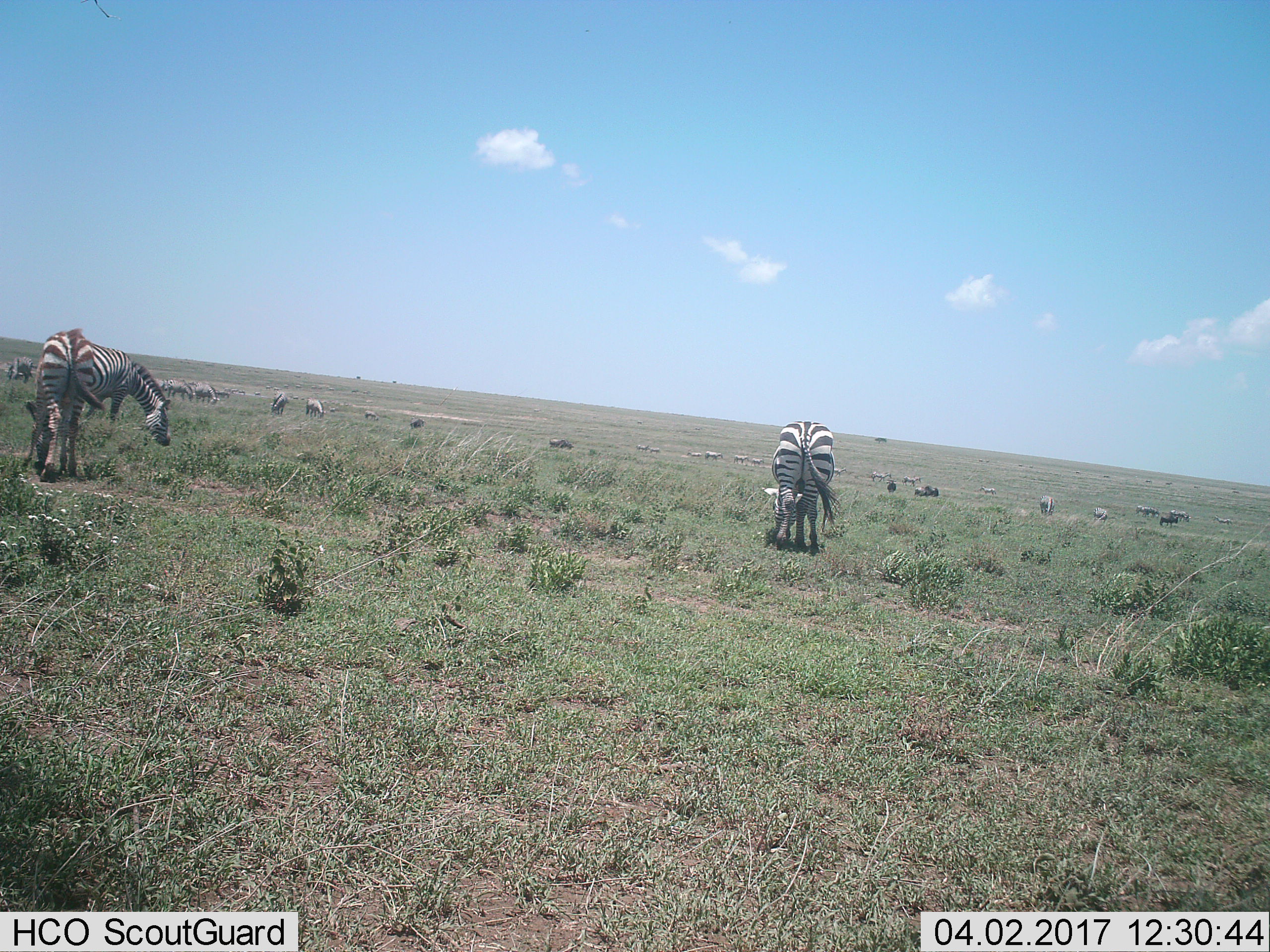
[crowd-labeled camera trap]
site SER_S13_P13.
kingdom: Animalia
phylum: Chordata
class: Mammalia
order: Perissodactyla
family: Equidae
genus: Equus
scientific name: Equus quagga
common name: plains zebra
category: zebraplains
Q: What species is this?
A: Zebraplains (plains zebra) (Equus quagga).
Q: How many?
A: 11-50.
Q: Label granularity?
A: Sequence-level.